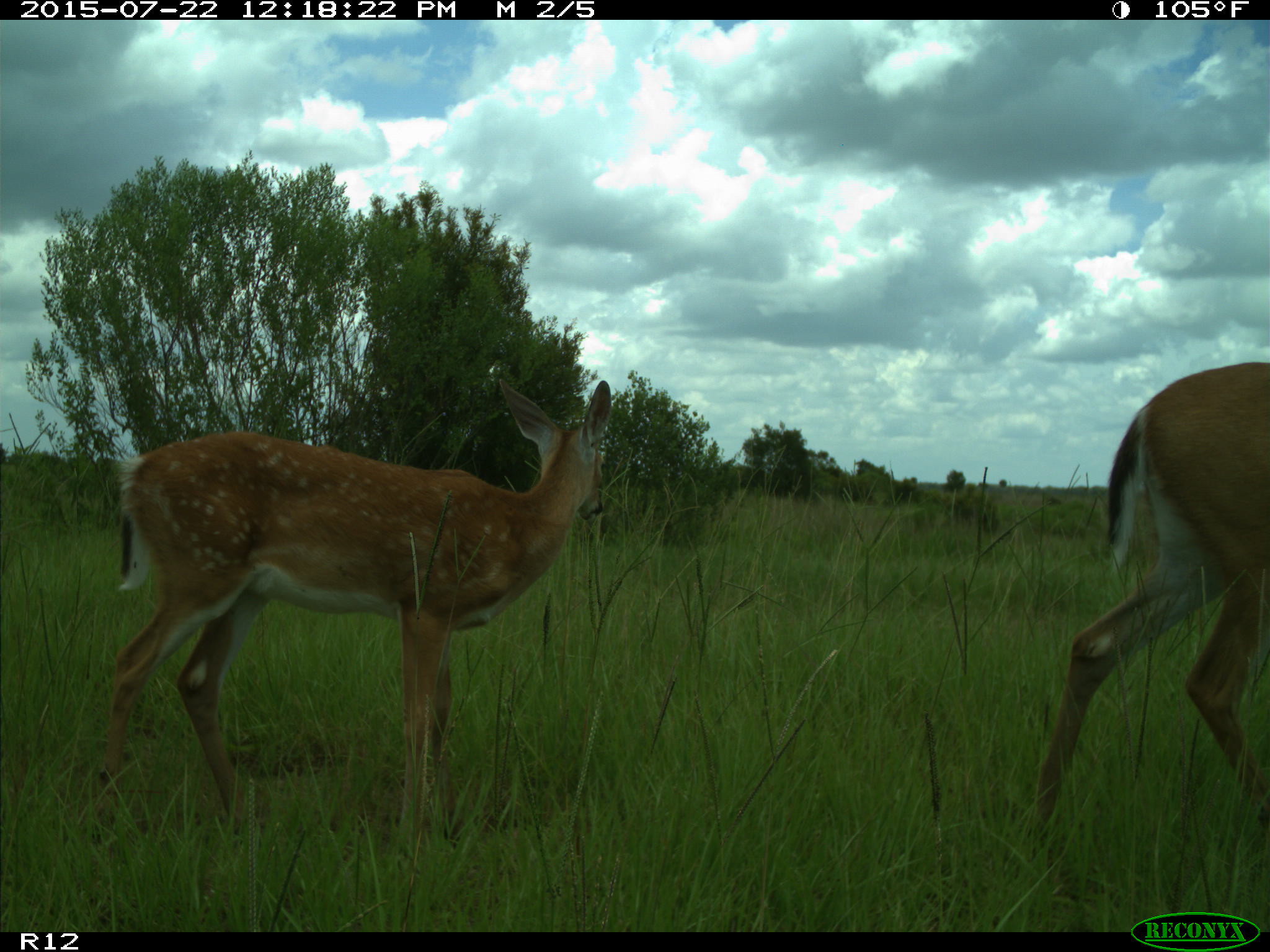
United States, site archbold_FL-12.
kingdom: Animalia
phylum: Chordata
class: Mammalia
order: Artiodactyla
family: Cervidae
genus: Odocoileus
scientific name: Odocoileus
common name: deer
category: unidentified deer